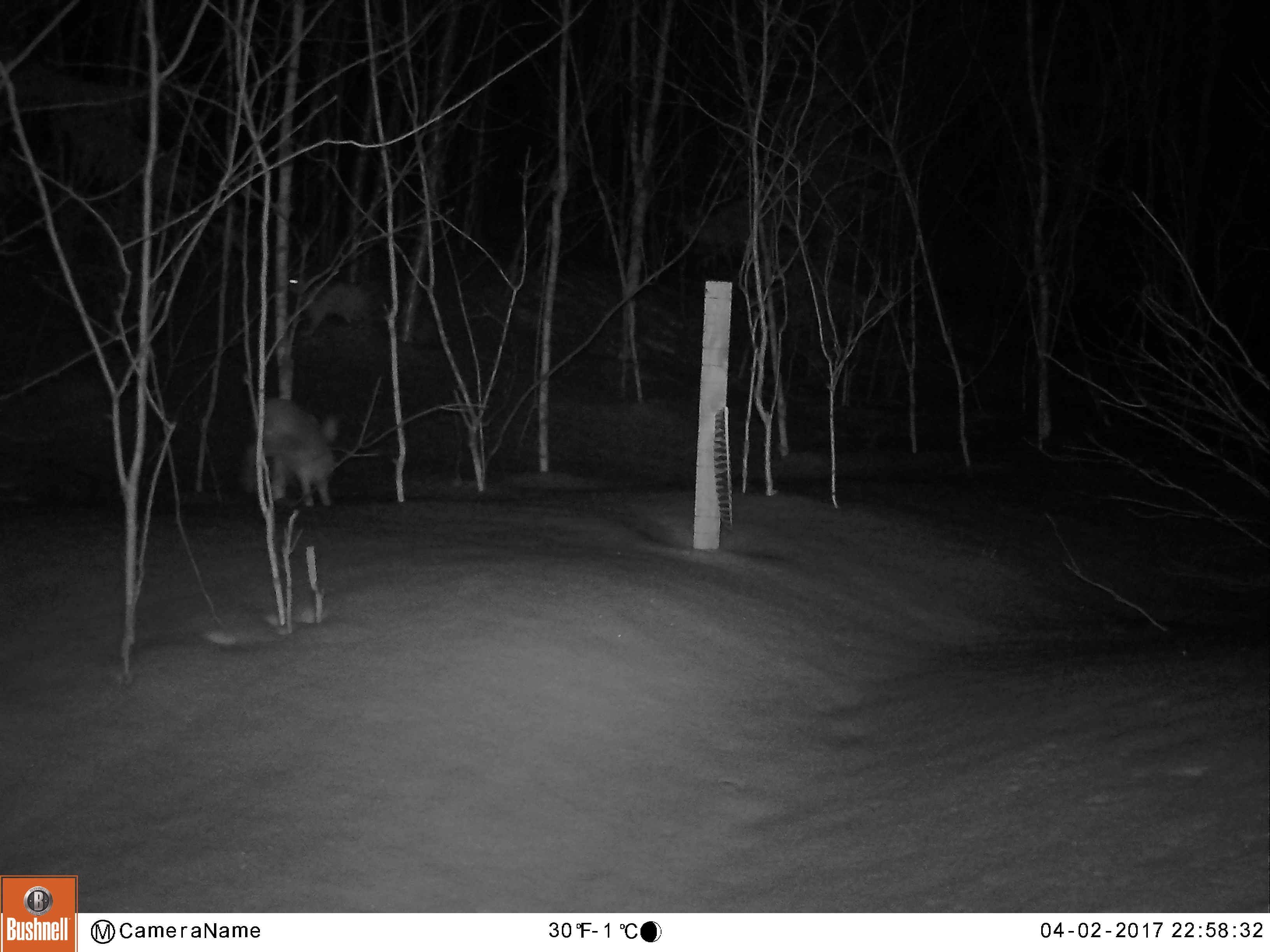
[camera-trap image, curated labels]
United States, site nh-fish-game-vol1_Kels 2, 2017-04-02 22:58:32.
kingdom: Animalia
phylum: Chordata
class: Mammalia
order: Lagomorpha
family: Leporidae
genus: Lepus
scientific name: Lepus americanus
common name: snowshoe hare